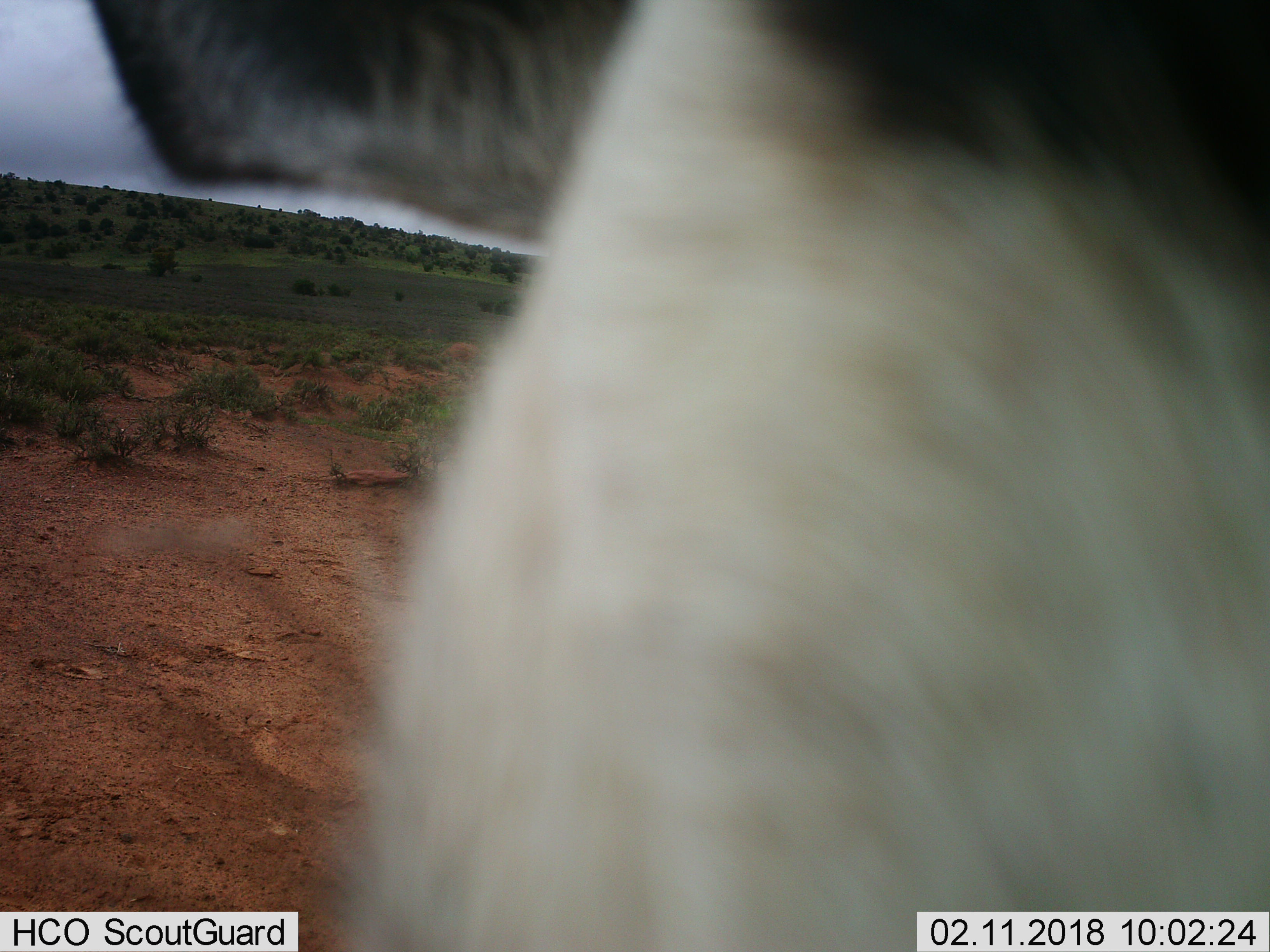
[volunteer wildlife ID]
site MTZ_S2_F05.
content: unidentified animal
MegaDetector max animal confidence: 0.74